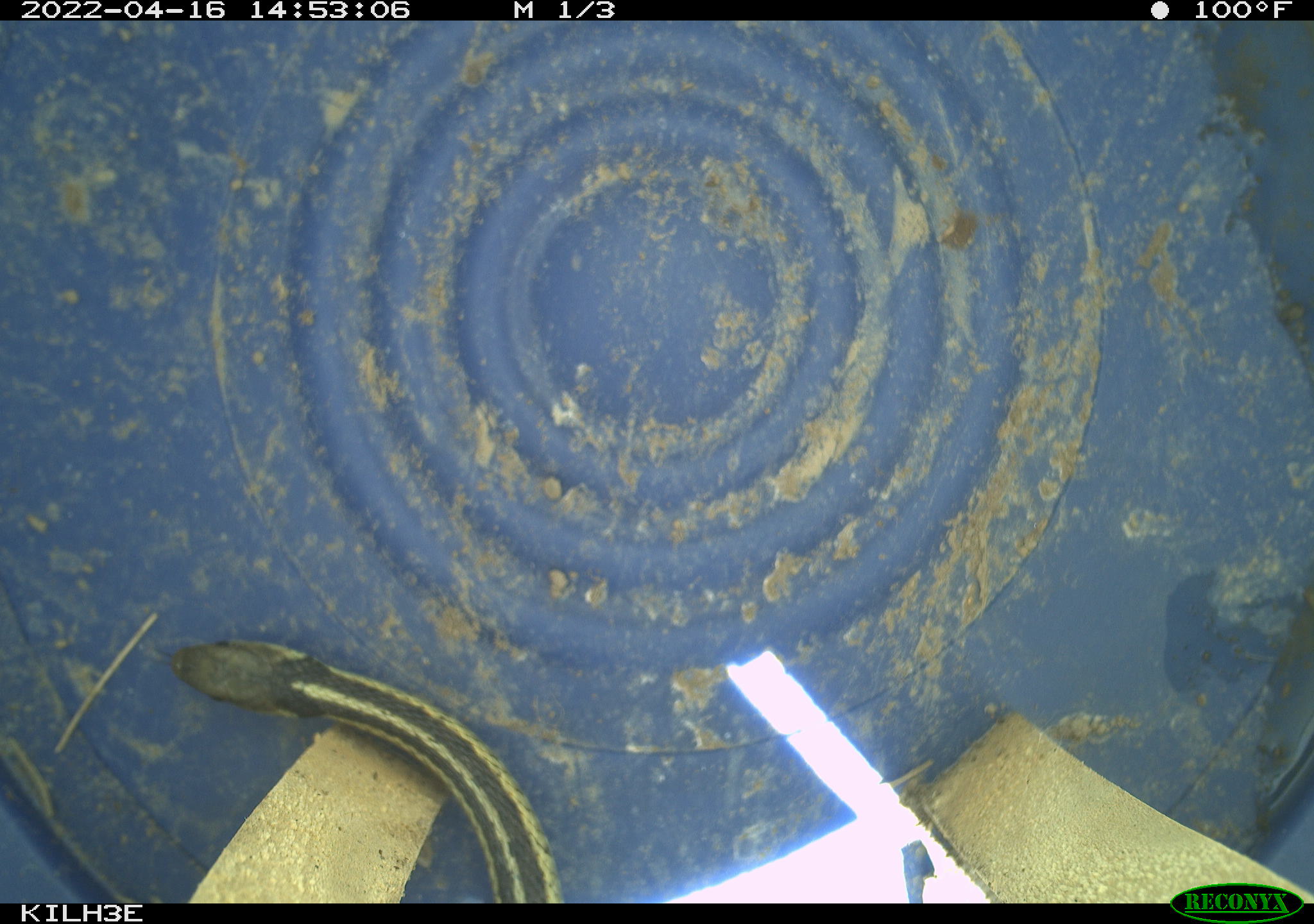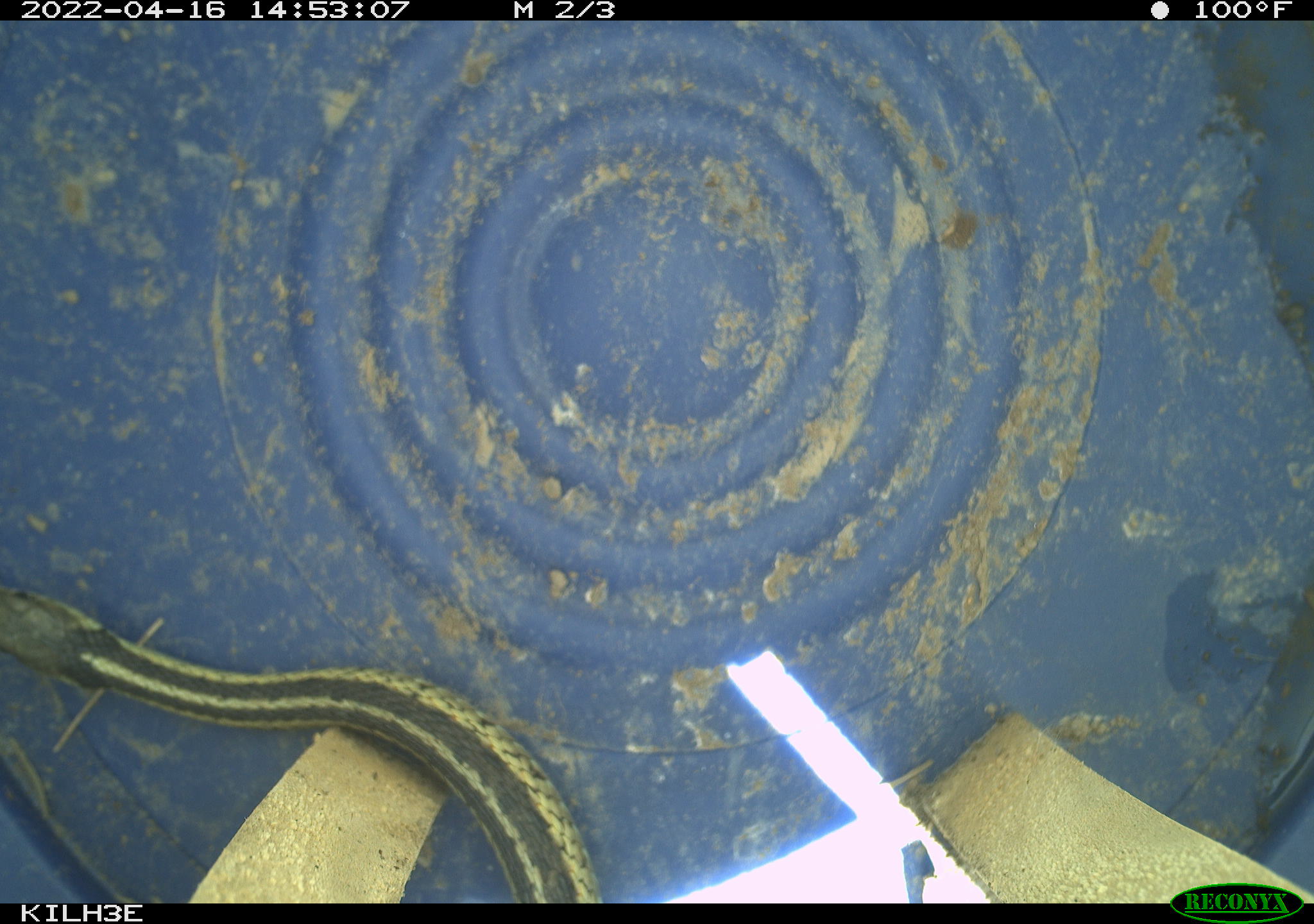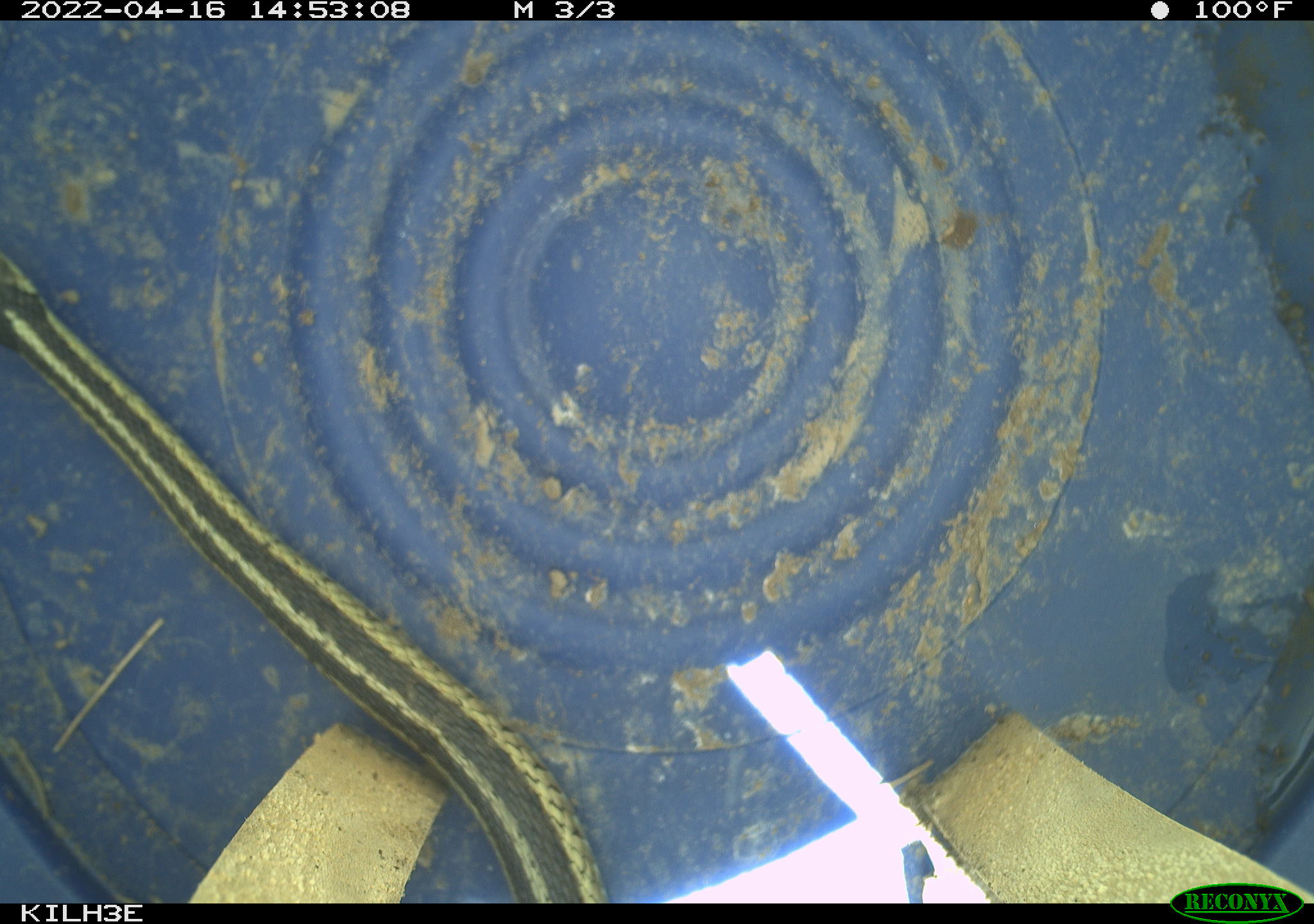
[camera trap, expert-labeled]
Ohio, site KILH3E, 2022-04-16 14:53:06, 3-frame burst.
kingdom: Animalia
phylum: Chordata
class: Reptilia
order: Squamata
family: Colubridae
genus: Thamnophis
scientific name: Thamnophis sirtalis sirtalis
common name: eastern gartersnake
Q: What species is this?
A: Eastern gartersnake (Thamnophis sirtalis sirtalis).